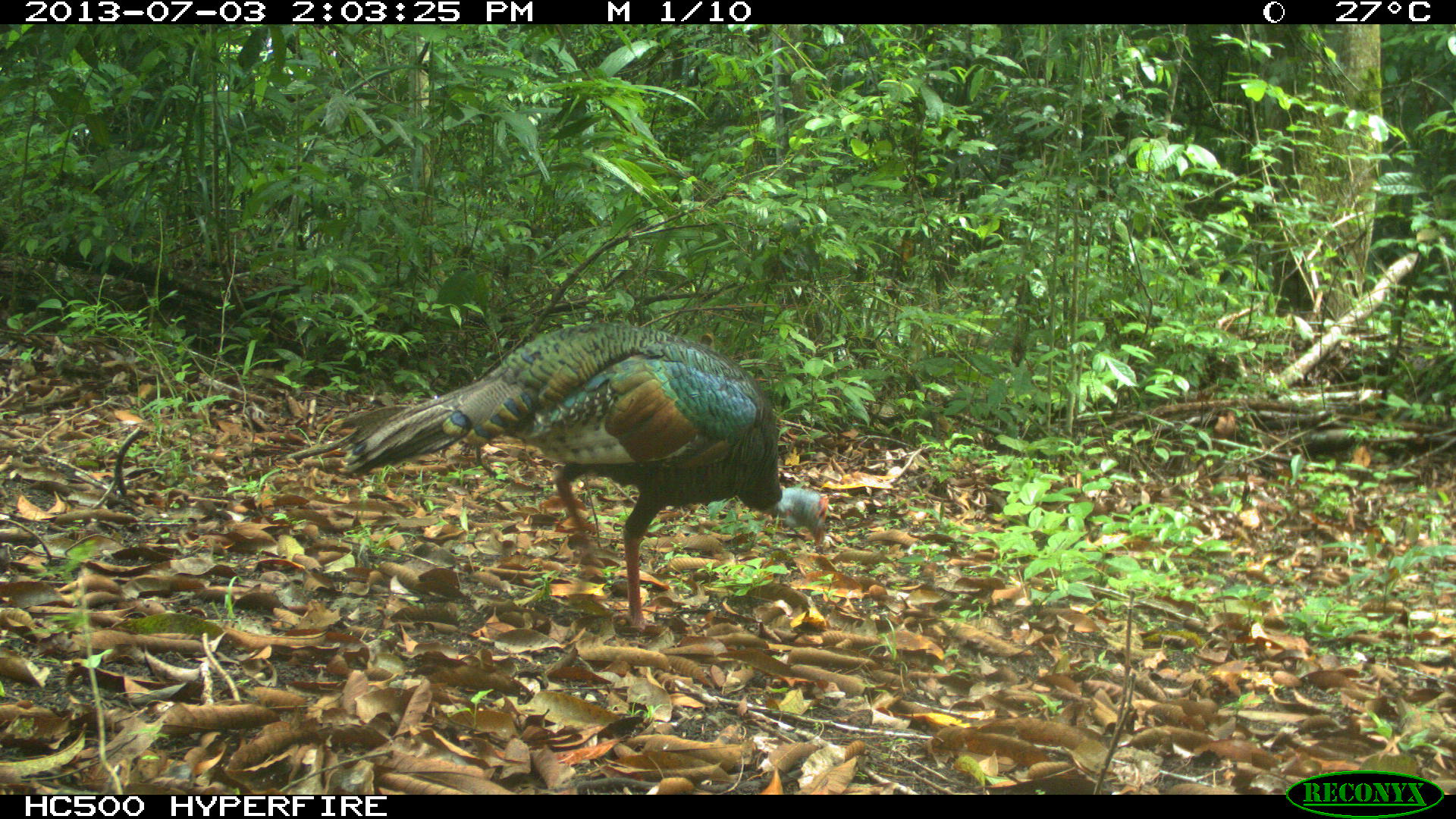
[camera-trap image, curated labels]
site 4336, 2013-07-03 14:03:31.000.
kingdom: Animalia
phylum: Chordata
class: Aves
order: Galliformes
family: Phasianidae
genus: Meleagris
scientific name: Meleagris ocellata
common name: ocellated turkey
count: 1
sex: female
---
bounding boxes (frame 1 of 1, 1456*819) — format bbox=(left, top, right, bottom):
meleagris ocellata: bbox=(332, 319, 829, 635)